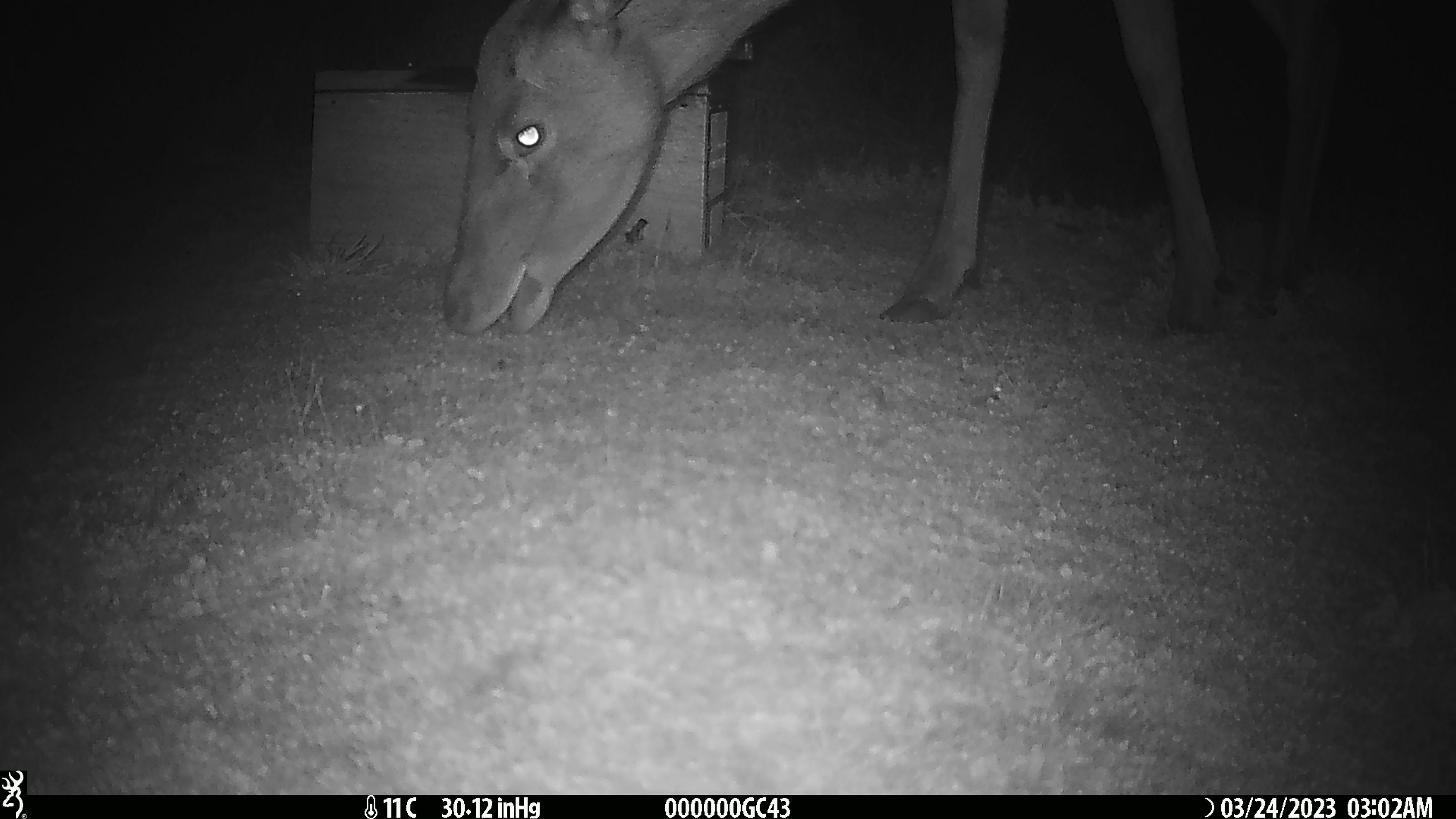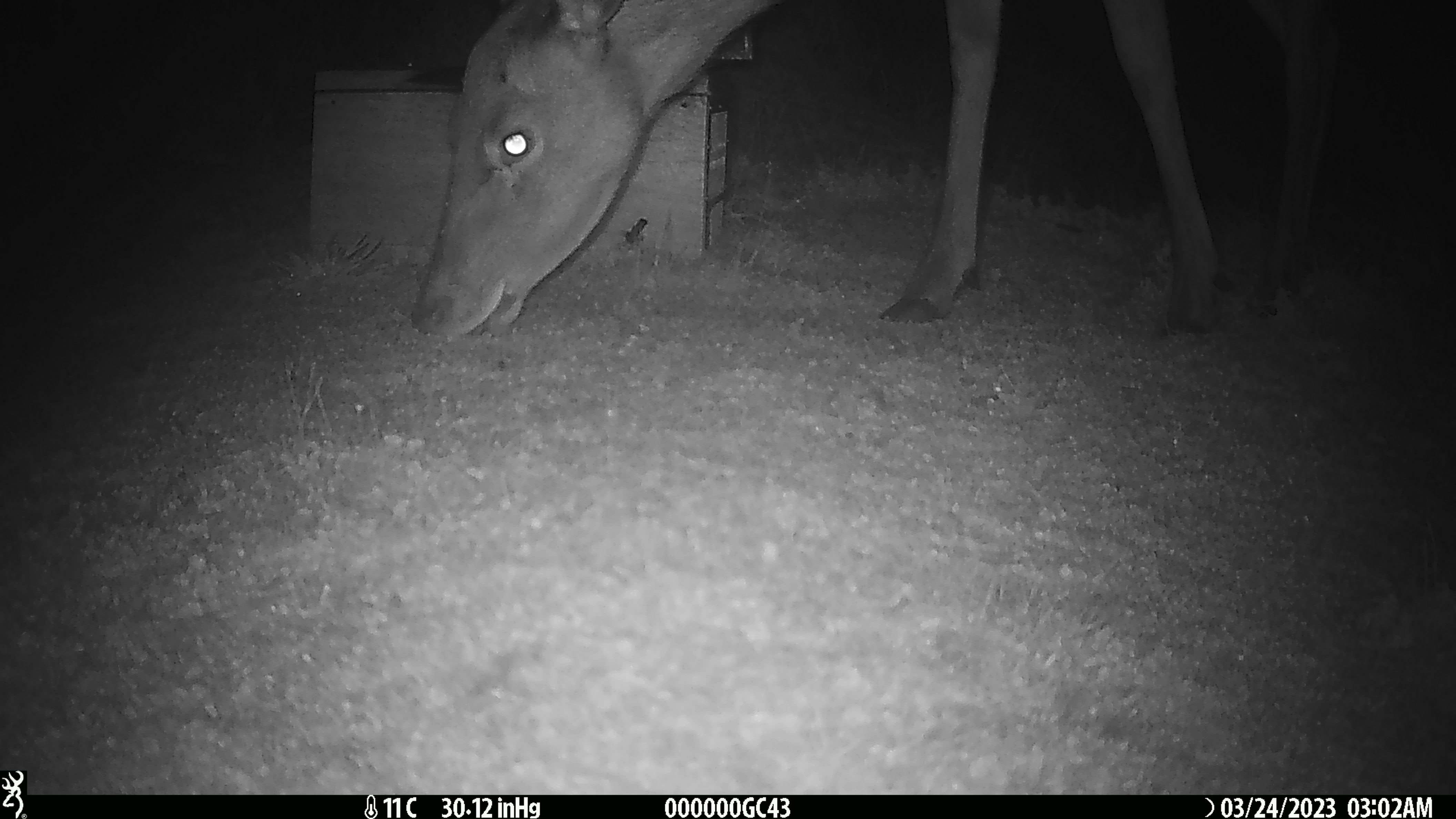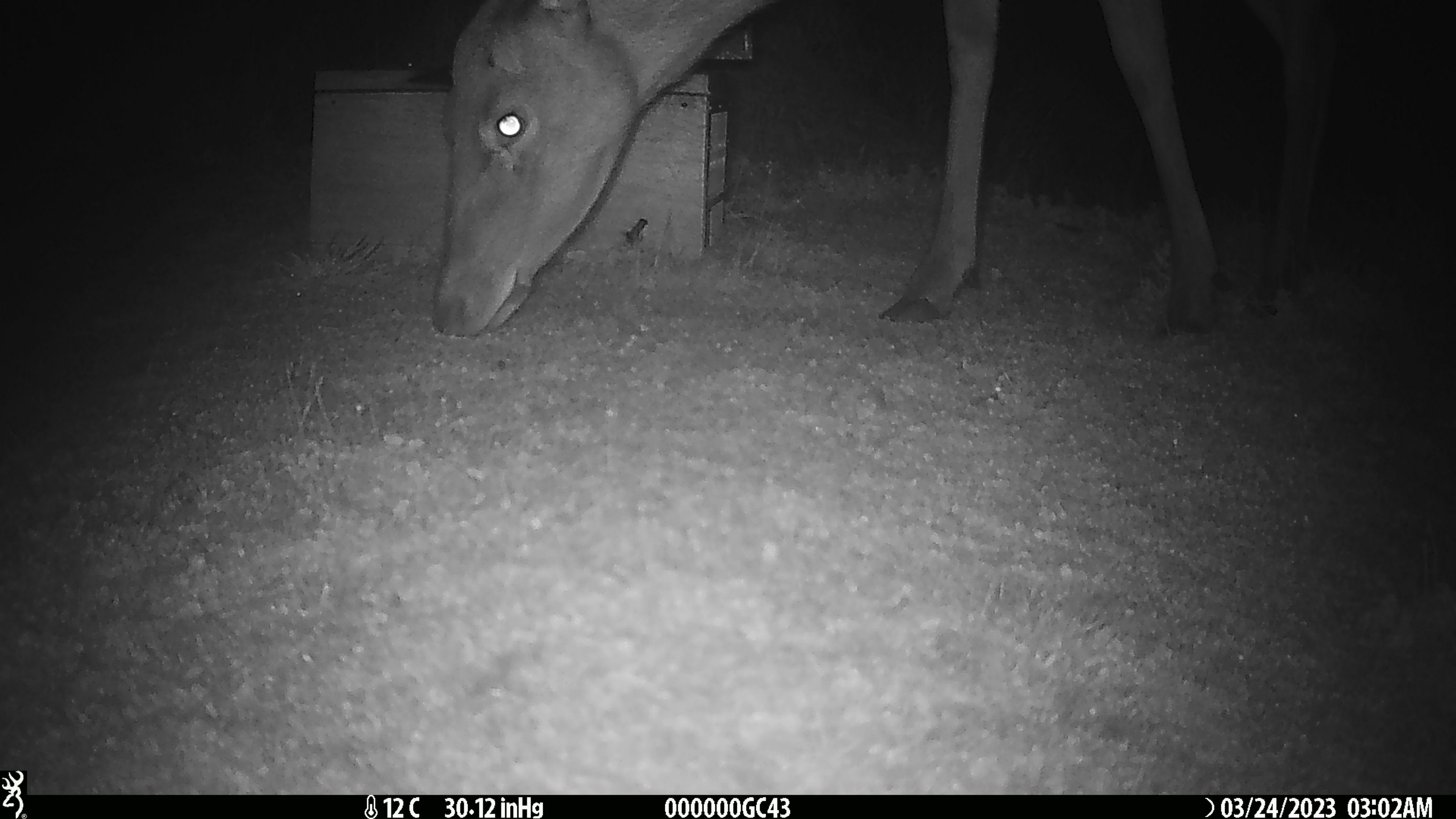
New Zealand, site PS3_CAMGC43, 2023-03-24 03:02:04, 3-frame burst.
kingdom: Animalia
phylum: Chordata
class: Mammalia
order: Artiodactyla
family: Cervidae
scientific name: Cervidae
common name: deer